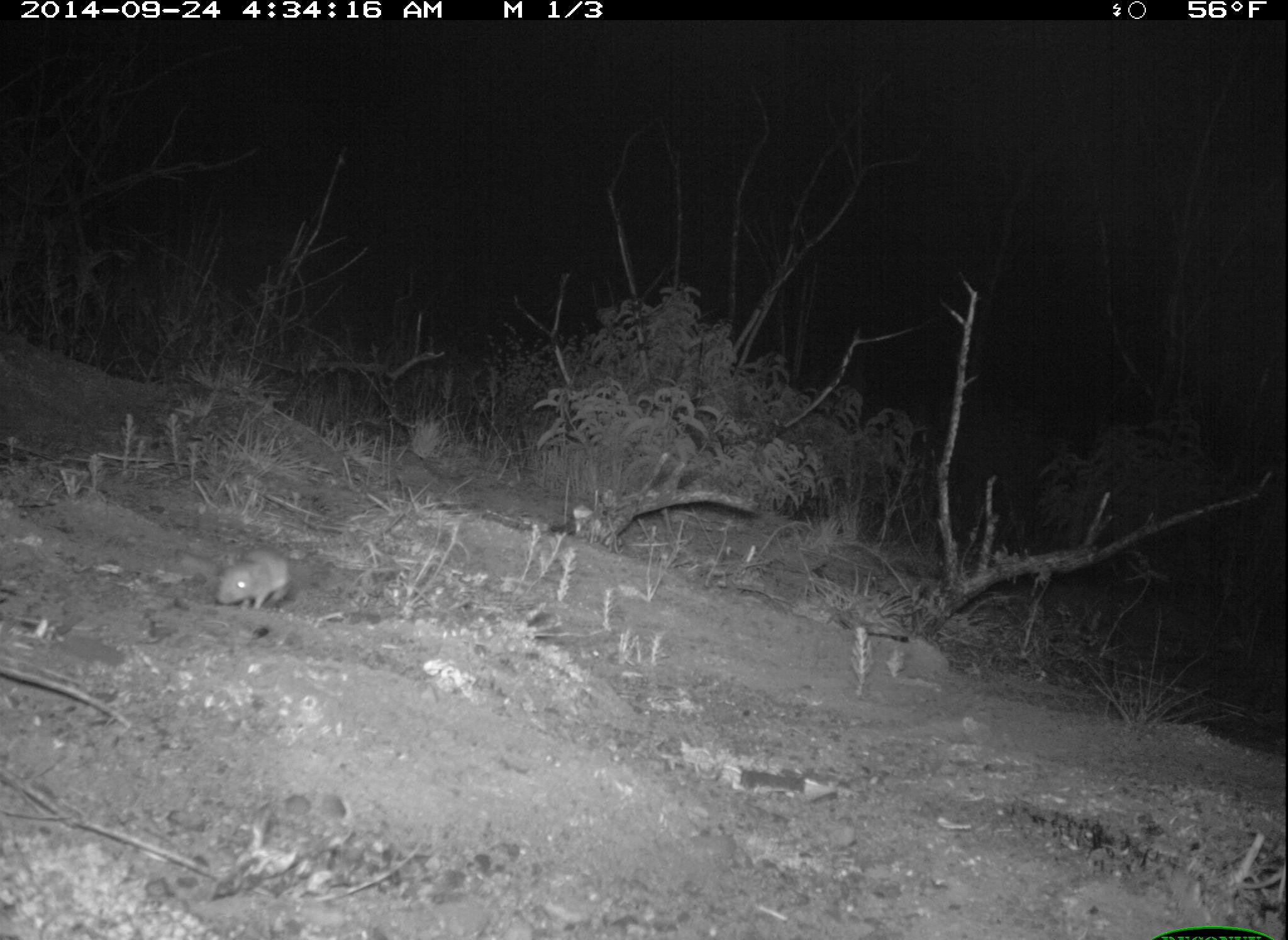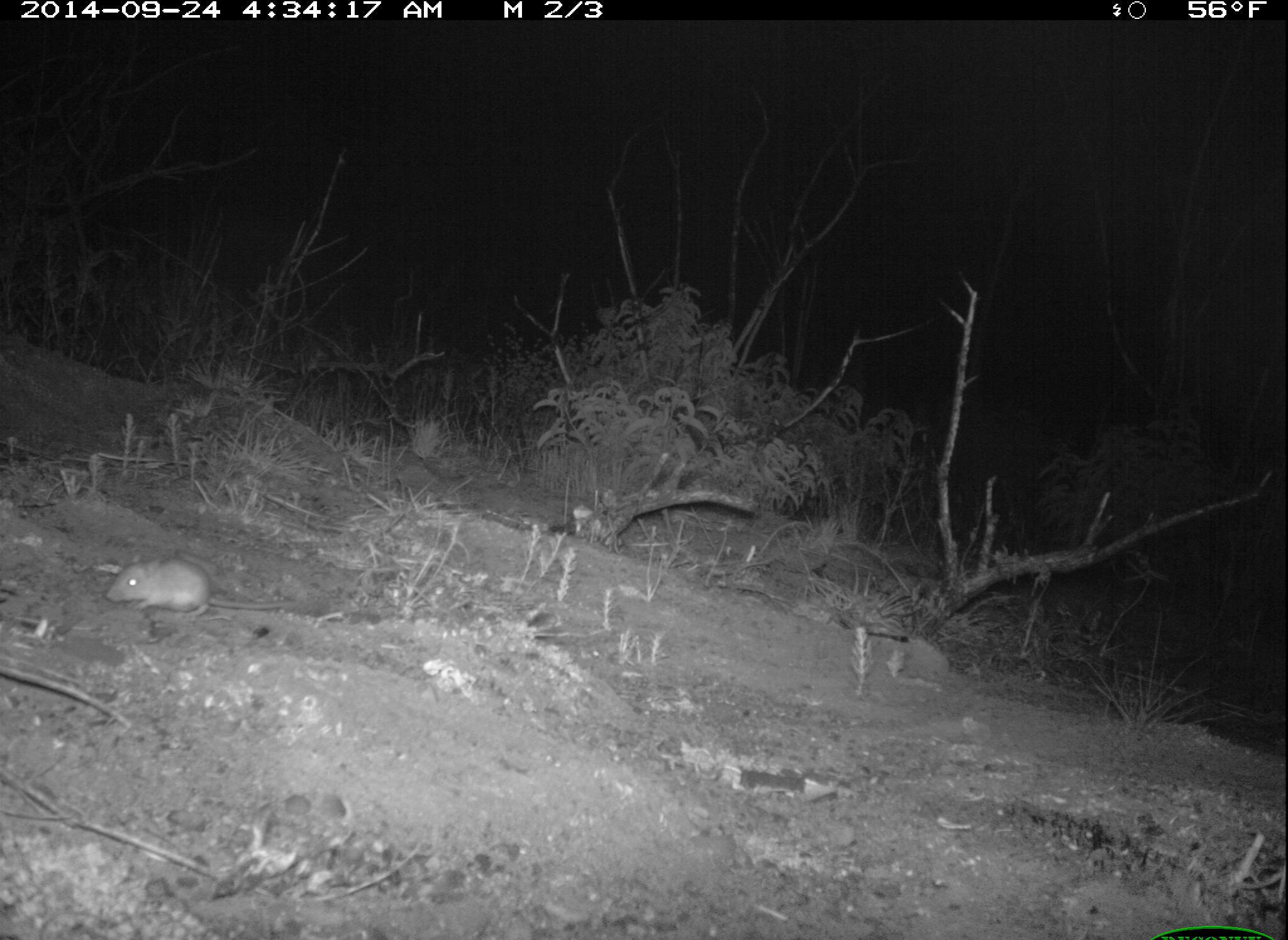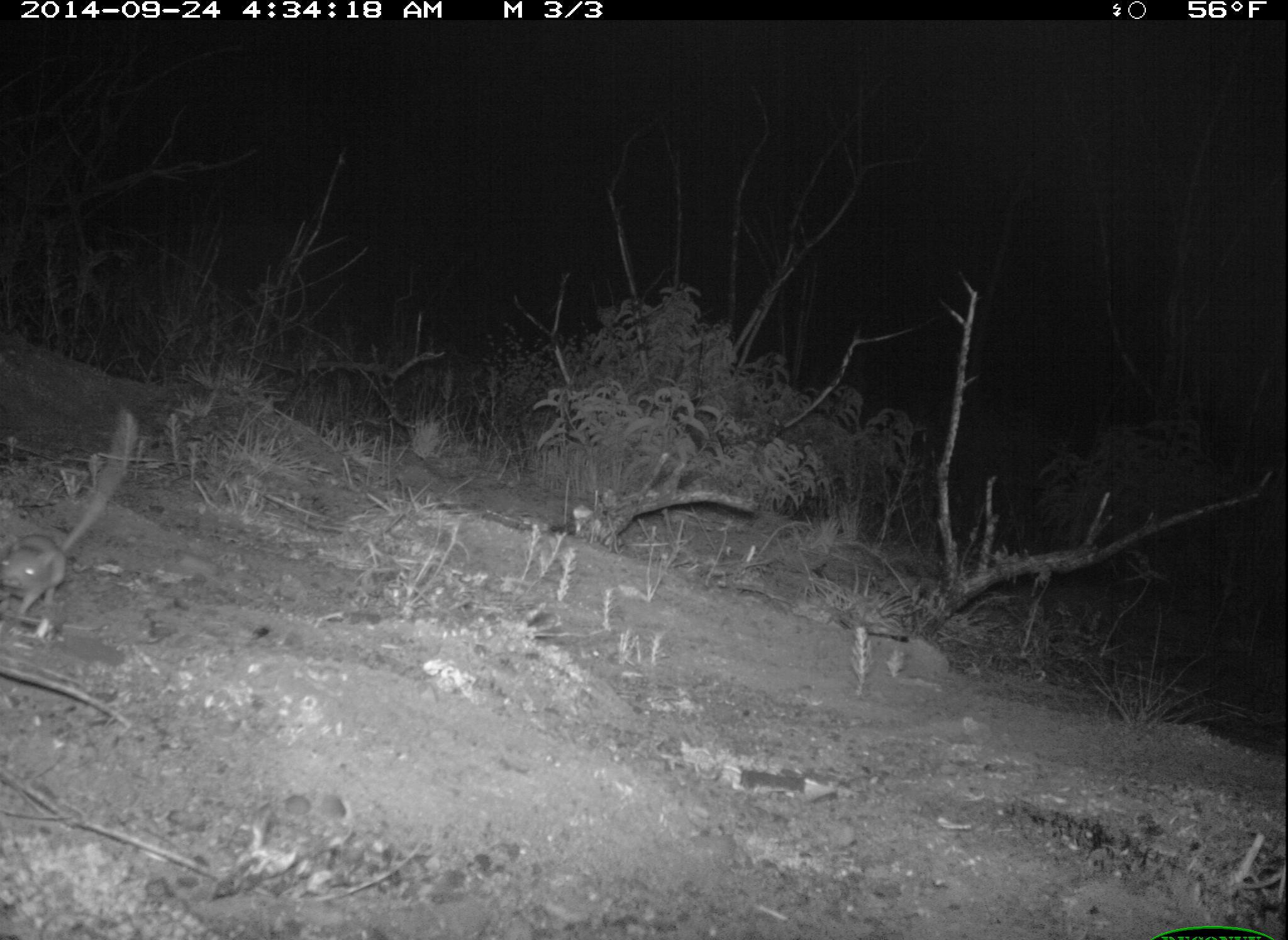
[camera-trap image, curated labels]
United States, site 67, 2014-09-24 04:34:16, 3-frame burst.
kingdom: Animalia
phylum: Chordata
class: Mammalia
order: Rodentia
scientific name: Rodentia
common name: rodent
Rodent (Rodentia).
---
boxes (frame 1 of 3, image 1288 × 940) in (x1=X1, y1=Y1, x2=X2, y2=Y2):
rodent: (x1=212, y1=544, x2=296, y2=610)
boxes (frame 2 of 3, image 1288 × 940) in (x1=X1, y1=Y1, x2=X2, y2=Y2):
rodent: (x1=103, y1=550, x2=306, y2=620)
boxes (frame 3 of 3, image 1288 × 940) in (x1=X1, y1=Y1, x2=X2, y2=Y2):
rodent: (x1=1, y1=403, x2=140, y2=619)